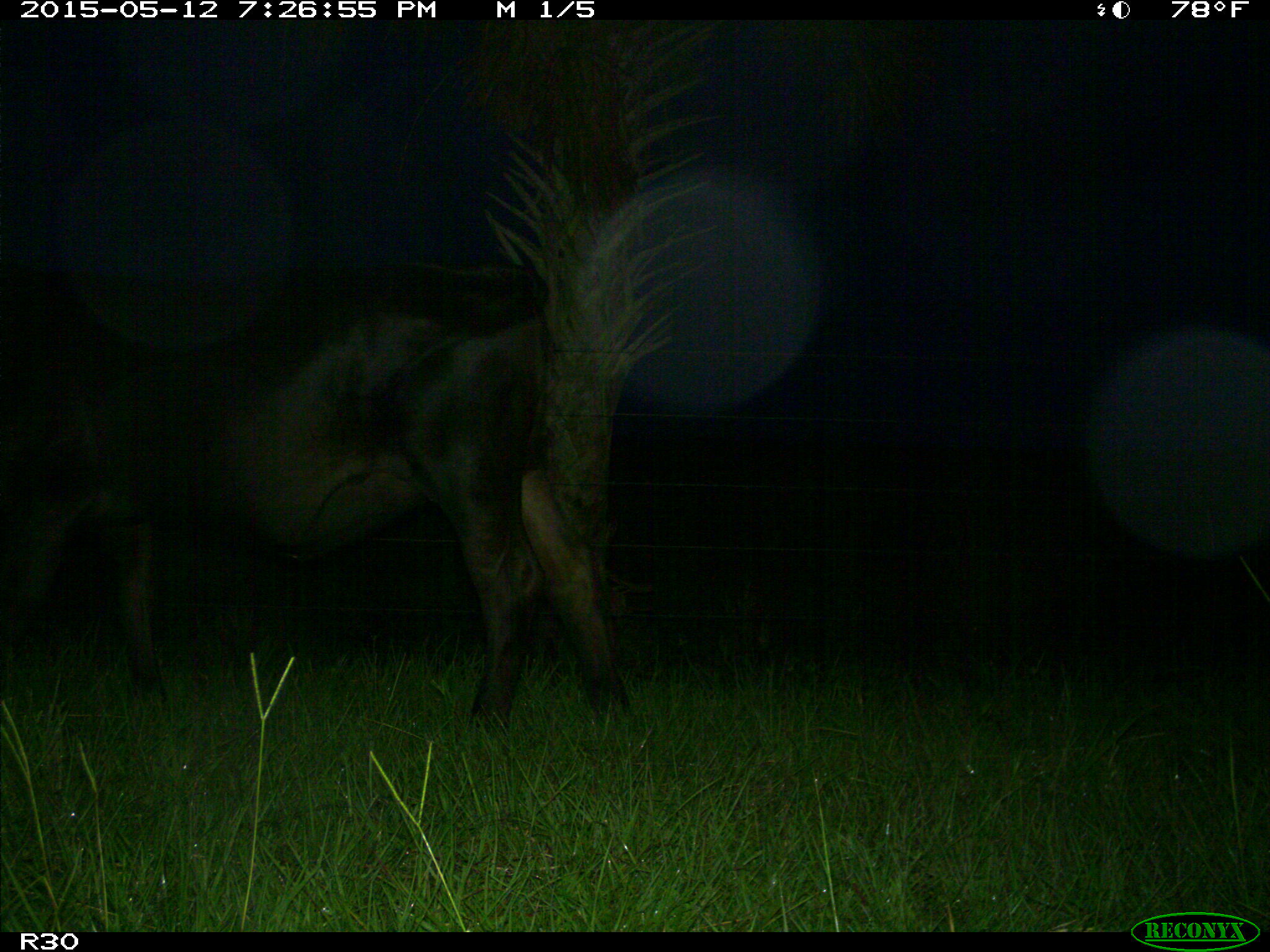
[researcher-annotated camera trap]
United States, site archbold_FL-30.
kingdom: Animalia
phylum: Chordata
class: Mammalia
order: Artiodactyla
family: Bovidae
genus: Bos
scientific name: Bos taurus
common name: domestic cow